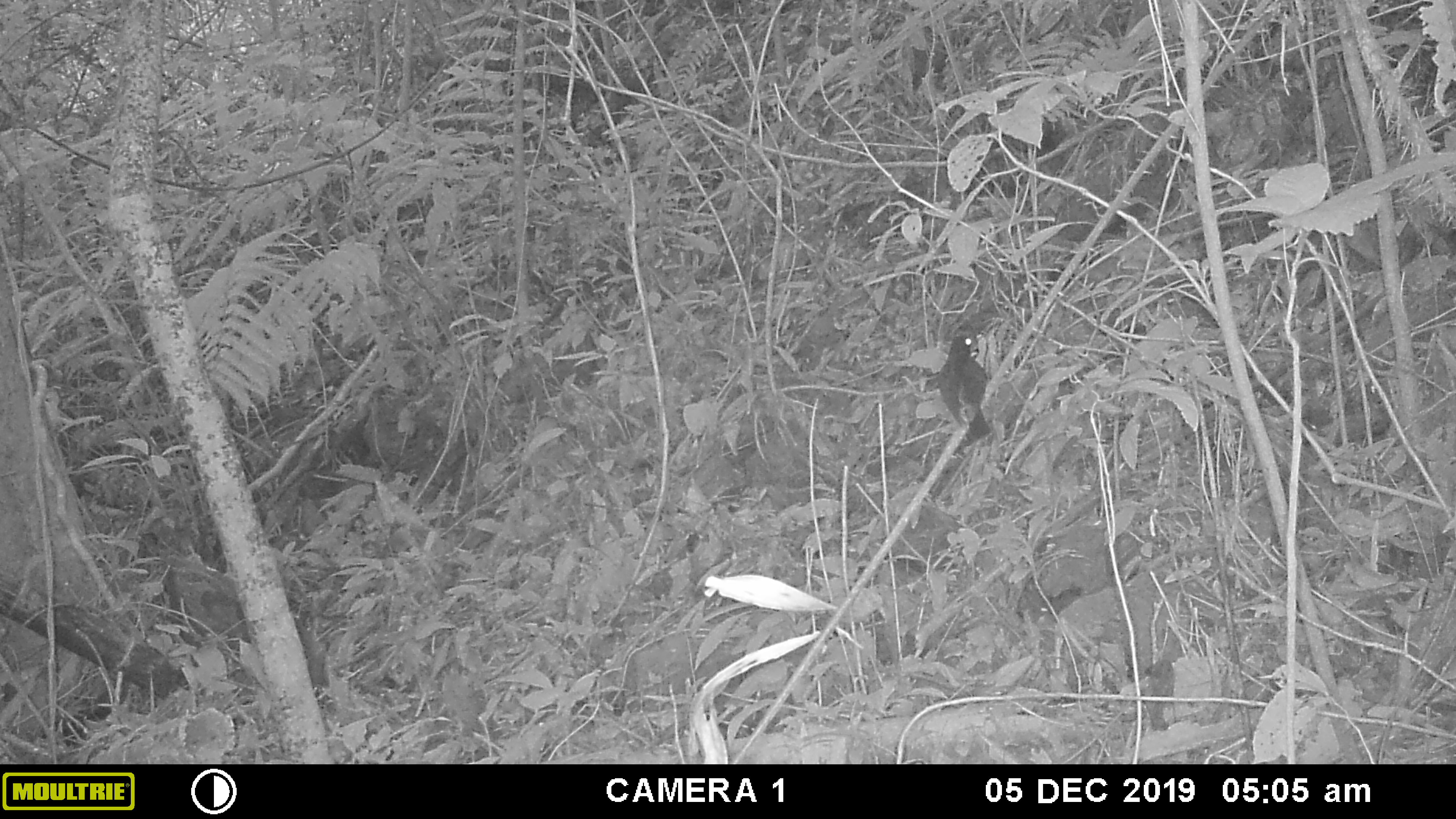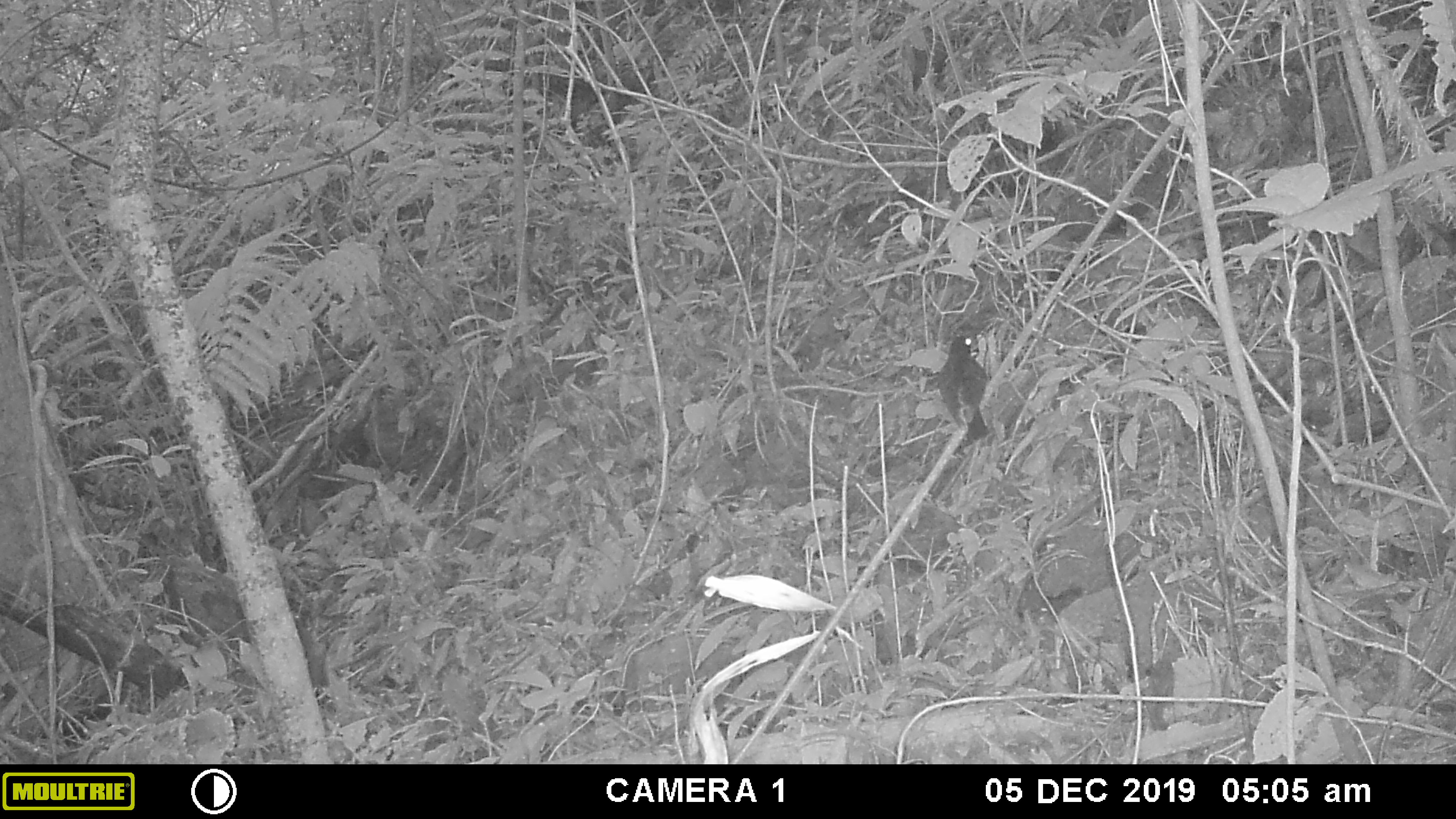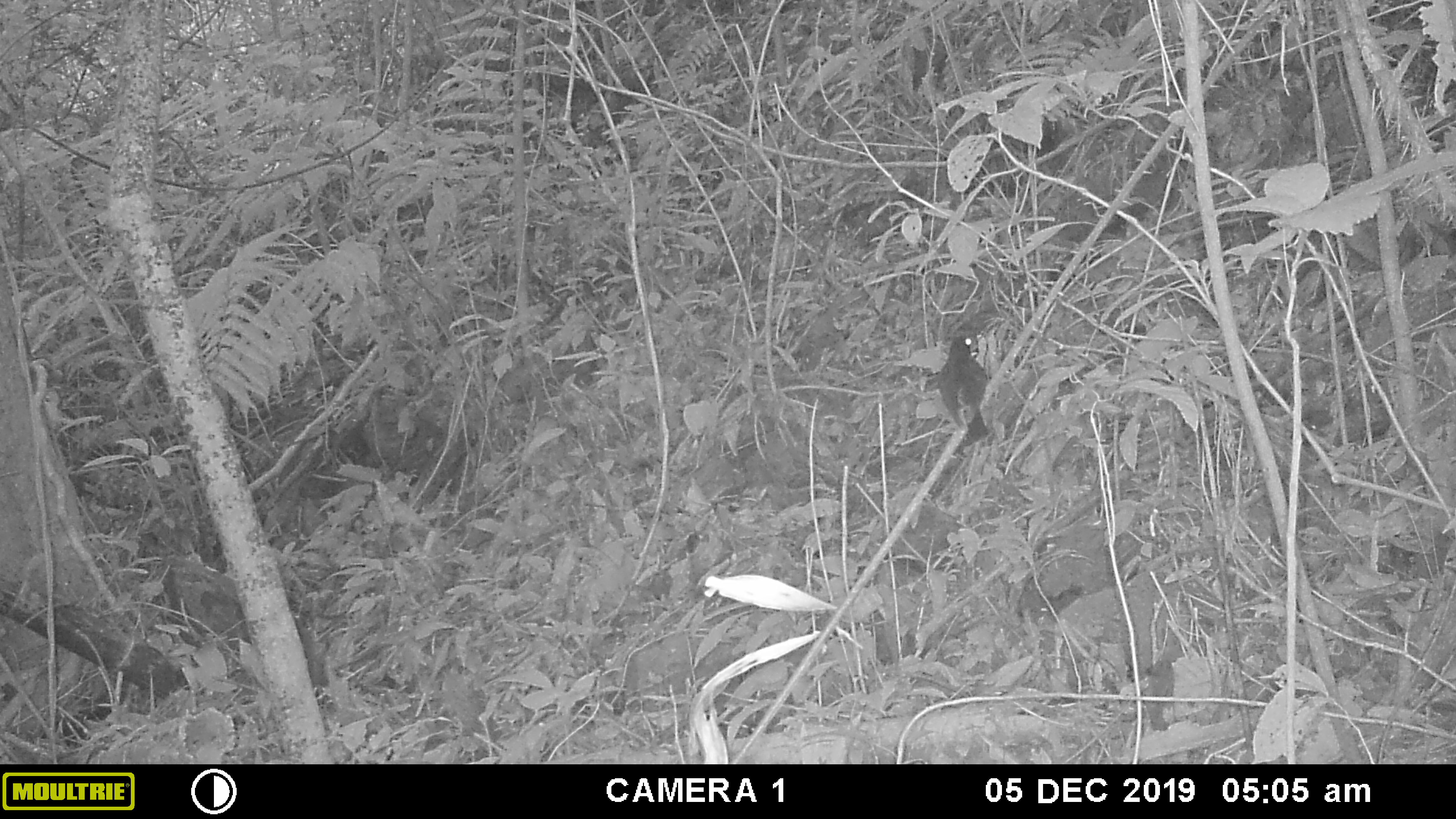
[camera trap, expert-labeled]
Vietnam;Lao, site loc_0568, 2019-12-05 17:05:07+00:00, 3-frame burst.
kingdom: Animalia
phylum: Chordata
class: Aves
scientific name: Aves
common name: bird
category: unidentified bird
Unidentified bird (bird) (Aves). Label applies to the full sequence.